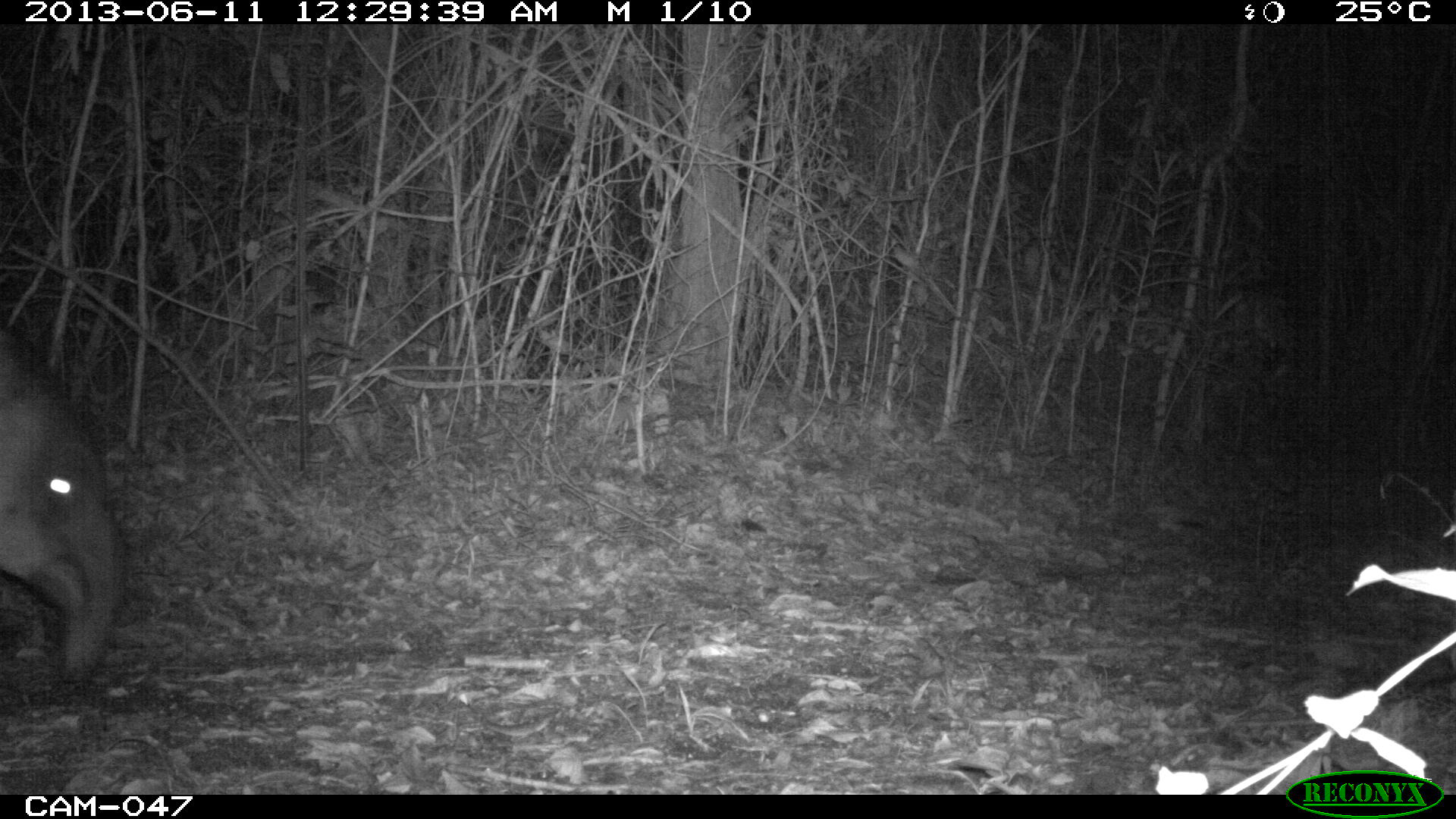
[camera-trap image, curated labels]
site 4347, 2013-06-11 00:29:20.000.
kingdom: Animalia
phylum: Chordata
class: Mammalia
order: Perissodactyla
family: Tapiridae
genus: Tapirus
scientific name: Tapirus bairdii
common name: baird's tapir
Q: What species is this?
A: Tapirus bairdii (baird's tapir).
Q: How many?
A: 1.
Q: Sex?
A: Female.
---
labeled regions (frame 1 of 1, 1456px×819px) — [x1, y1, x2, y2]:
tapirus bairdii: [0, 327, 124, 684]